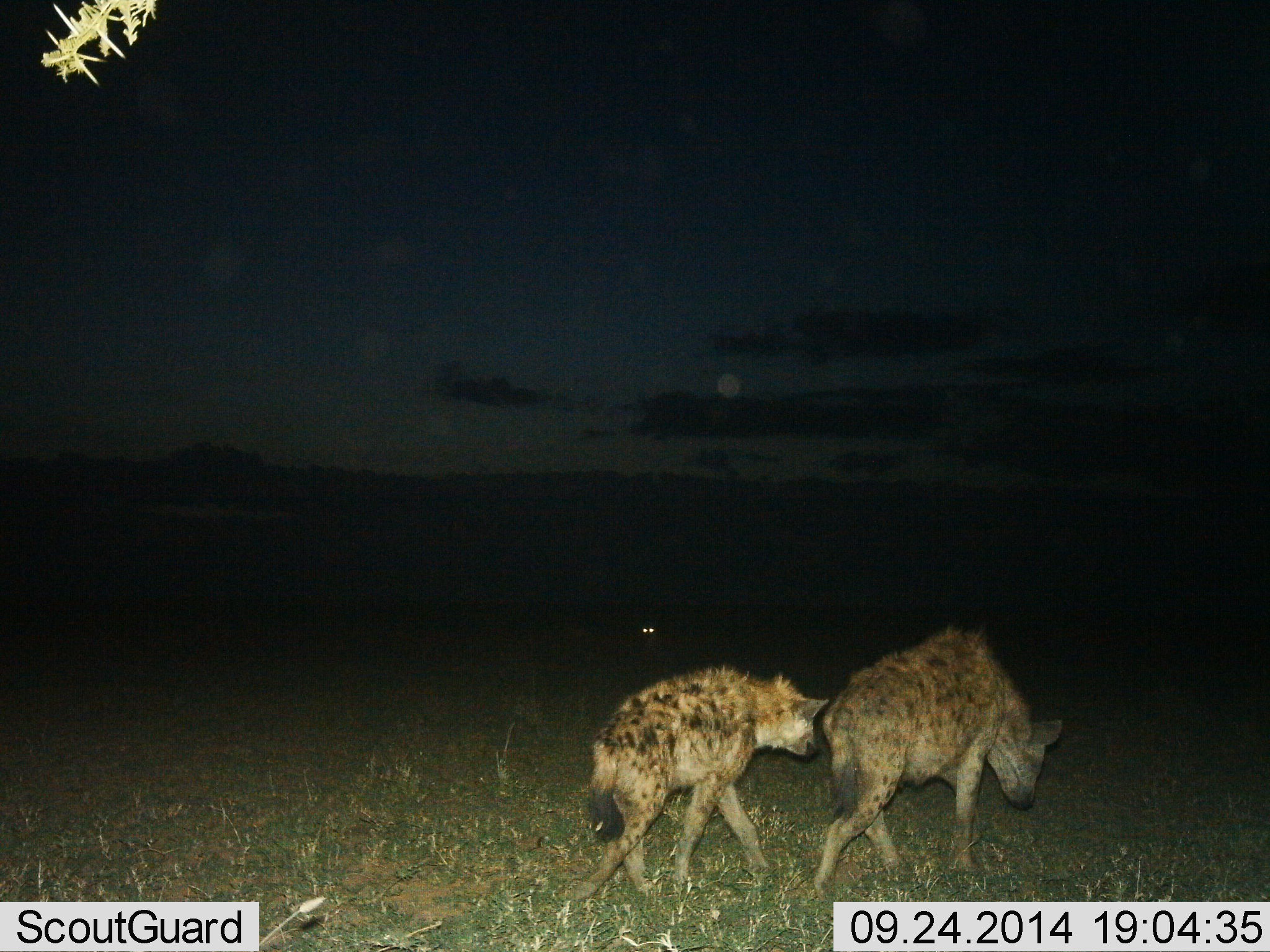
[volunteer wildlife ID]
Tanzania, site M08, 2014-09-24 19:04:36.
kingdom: Animalia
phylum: Chordata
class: Mammalia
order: Carnivora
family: Hyaenidae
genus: Crocuta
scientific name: Crocuta crocuta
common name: spotted hyena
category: hyenaspotted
Hyenaspotted (spotted hyena) (Crocuta crocuta), count 2. Behavior (volunteer vote fractions): standing 10%, resting 0%, moving 100%, interacting 0%. Young present (vote fraction): 10%. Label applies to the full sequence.